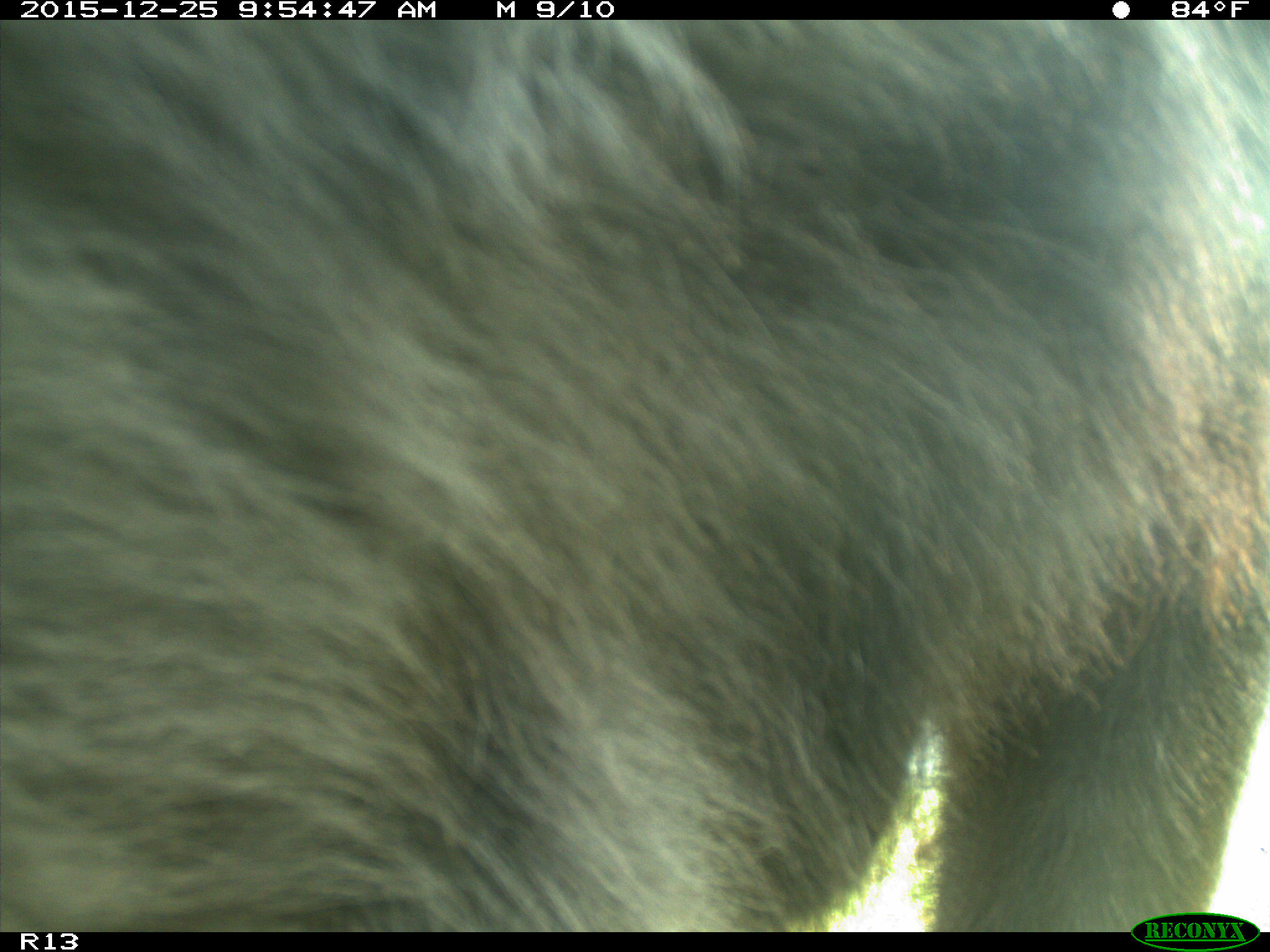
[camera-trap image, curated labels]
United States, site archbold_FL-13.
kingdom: Animalia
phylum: Chordata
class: Mammalia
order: Artiodactyla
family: Bovidae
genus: Bos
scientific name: Bos taurus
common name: domestic cow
Bos taurus (domestic cow).